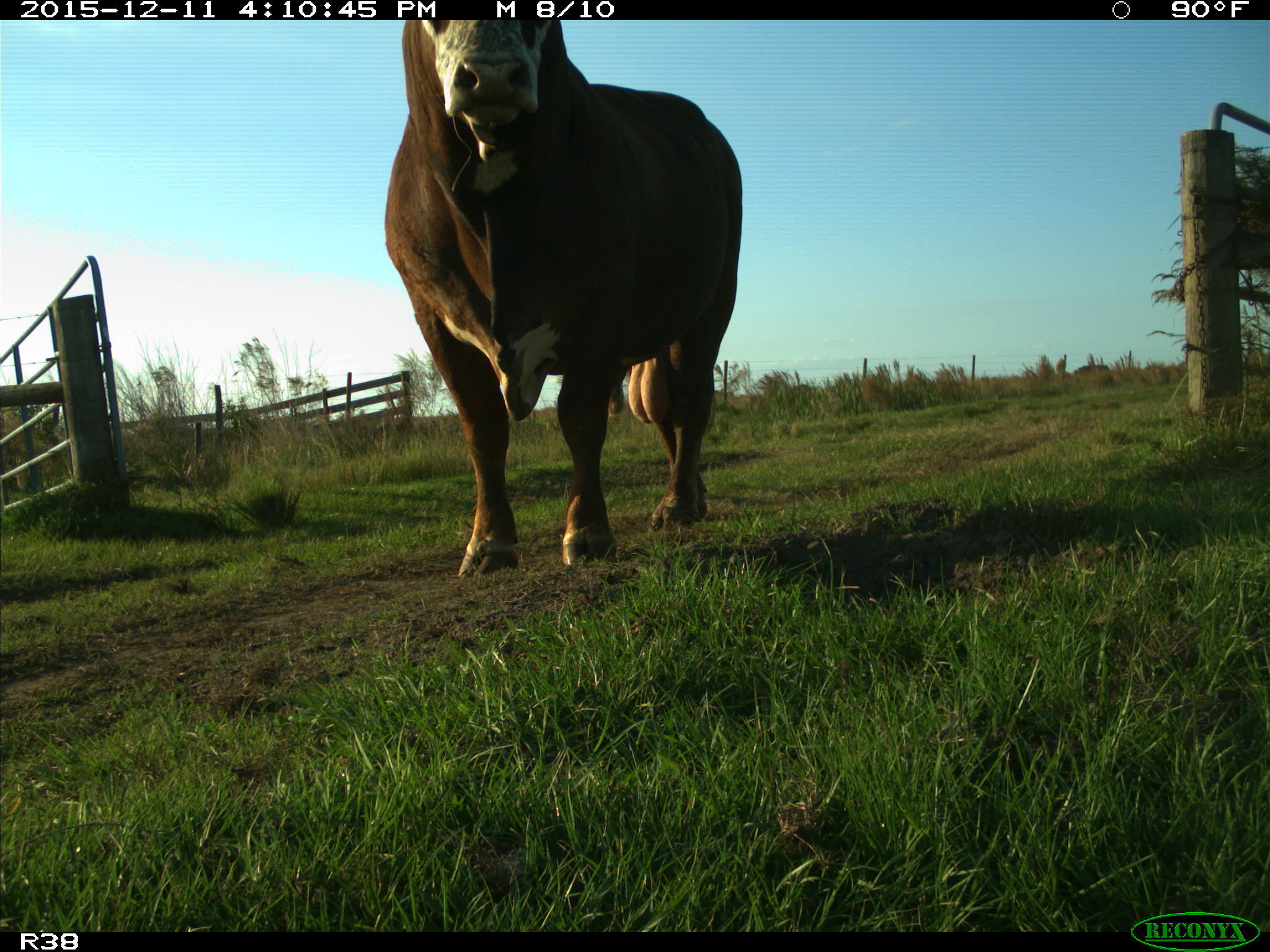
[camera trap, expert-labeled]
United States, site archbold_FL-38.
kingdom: Animalia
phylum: Chordata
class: Mammalia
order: Artiodactyla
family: Bovidae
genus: Bos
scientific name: Bos taurus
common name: domestic cow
Bos taurus (domestic cow).